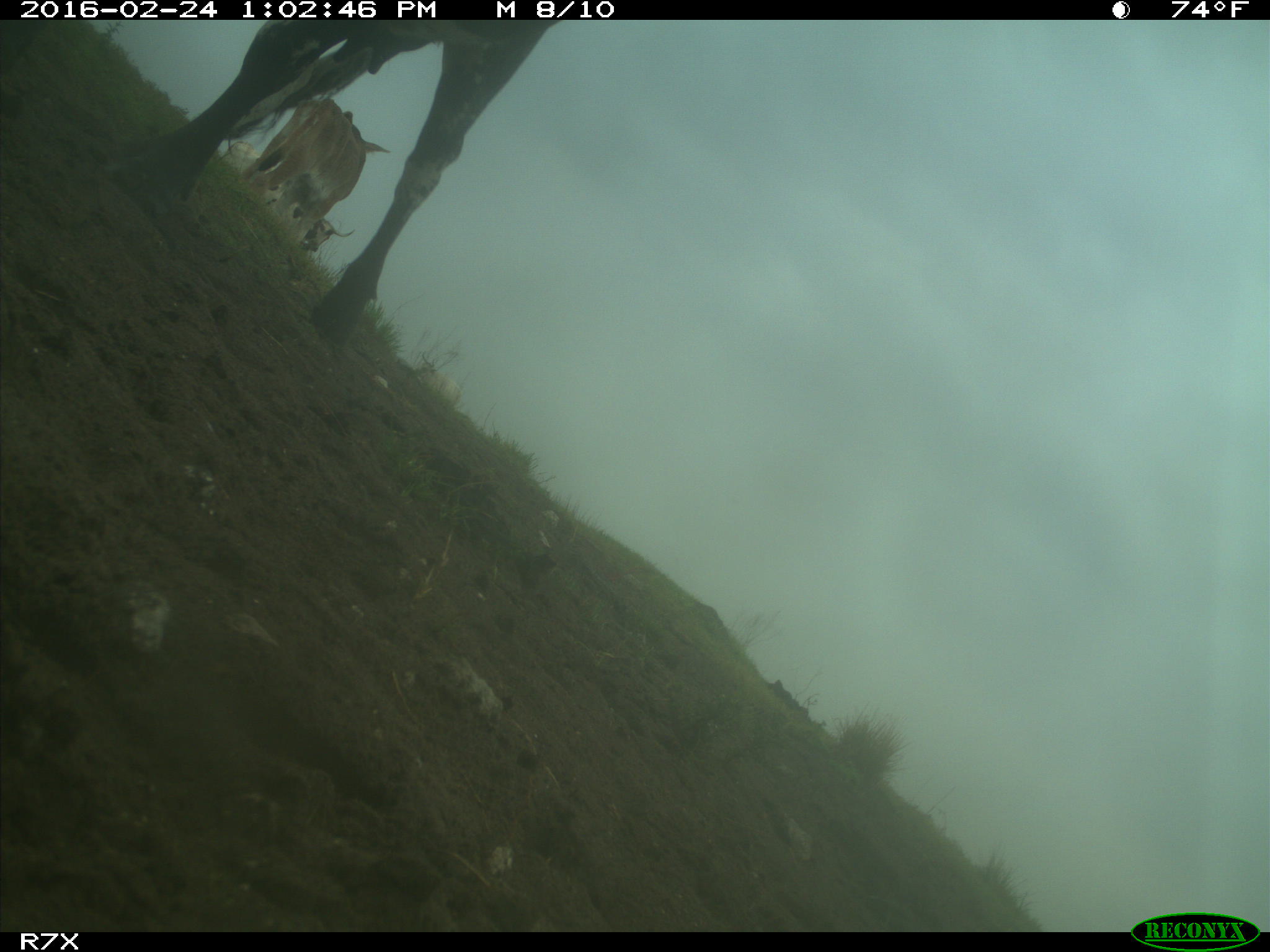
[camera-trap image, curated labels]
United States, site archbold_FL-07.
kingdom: Animalia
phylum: Chordata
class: Mammalia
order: Artiodactyla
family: Bovidae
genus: Bos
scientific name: Bos taurus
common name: domestic cow